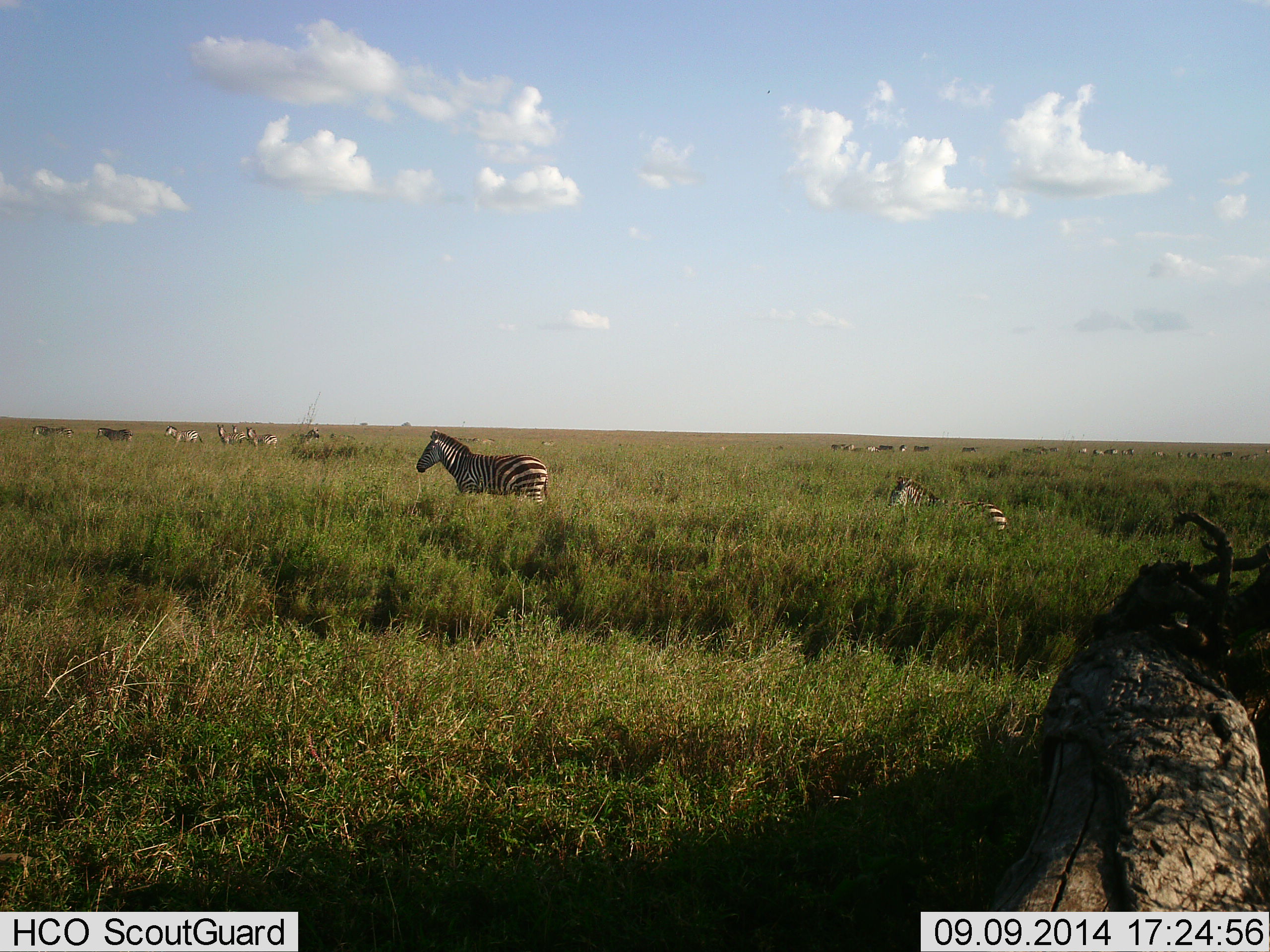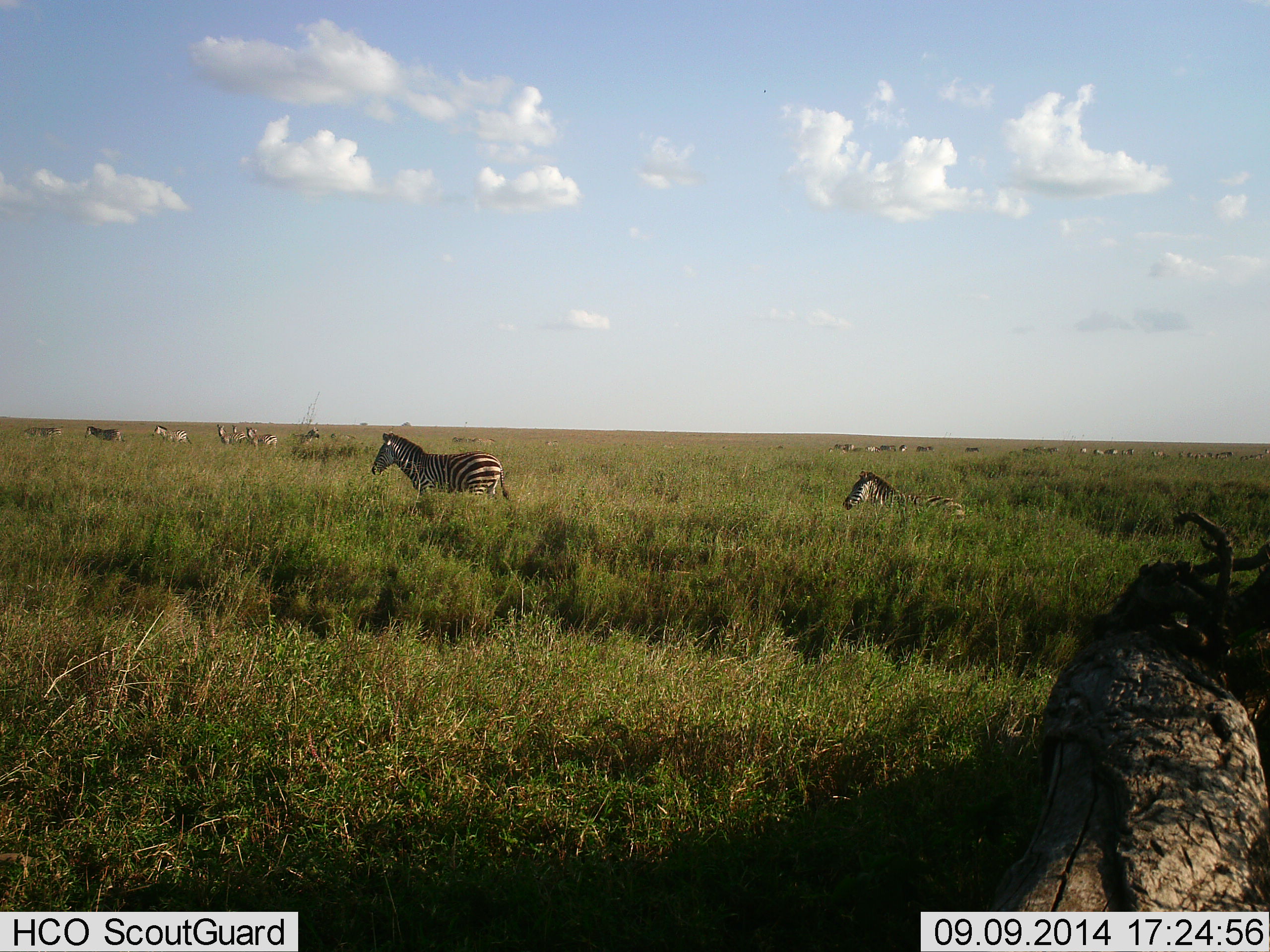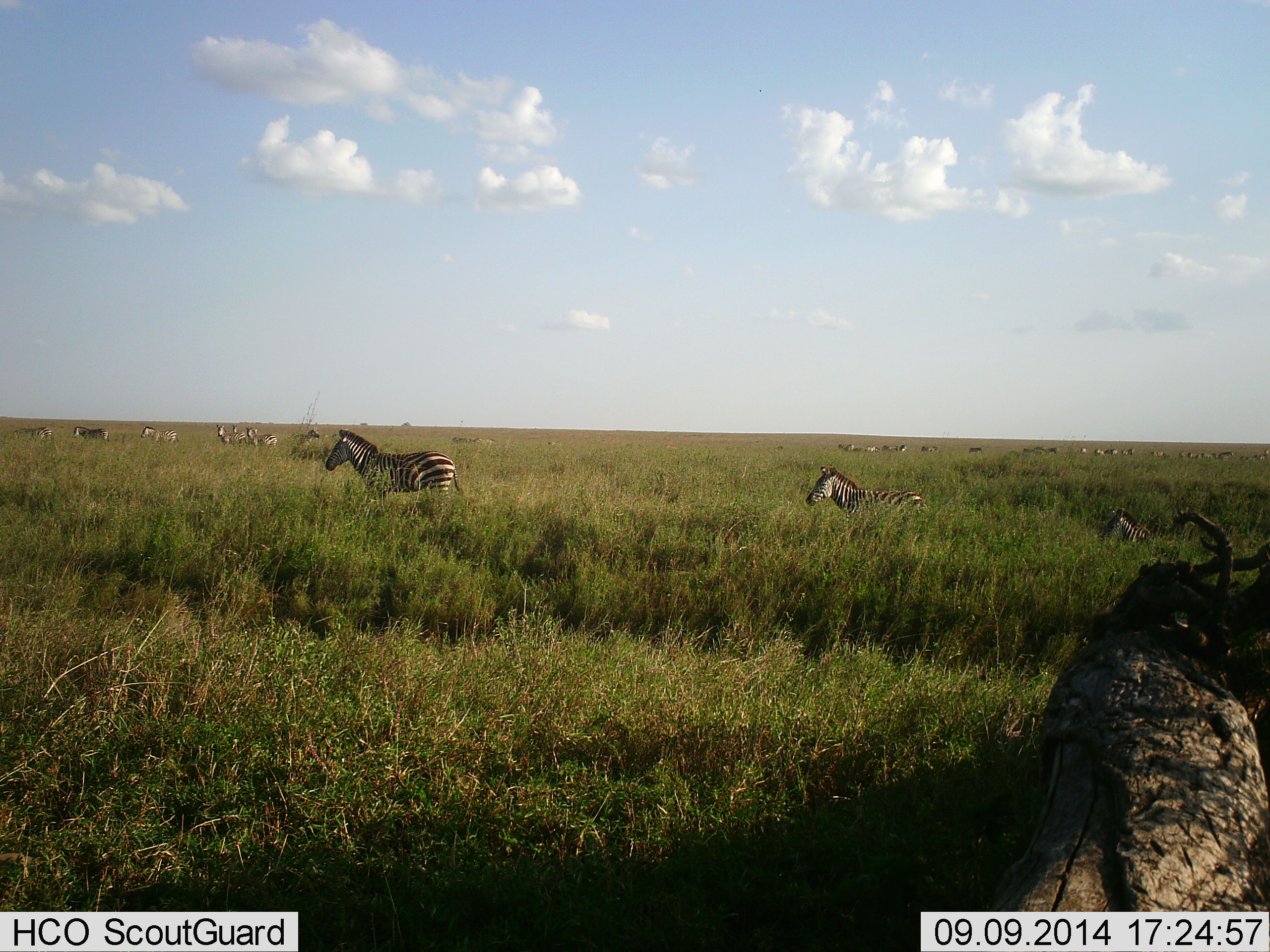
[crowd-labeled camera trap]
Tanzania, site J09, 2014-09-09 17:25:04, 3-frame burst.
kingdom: Animalia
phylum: Chordata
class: Mammalia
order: Perissodactyla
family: Equidae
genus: Equus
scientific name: Equus quagga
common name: plains zebra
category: zebra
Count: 11-50.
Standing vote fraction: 30%.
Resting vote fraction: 10%.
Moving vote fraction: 90%.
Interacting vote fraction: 0%.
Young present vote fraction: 20%.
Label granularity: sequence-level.